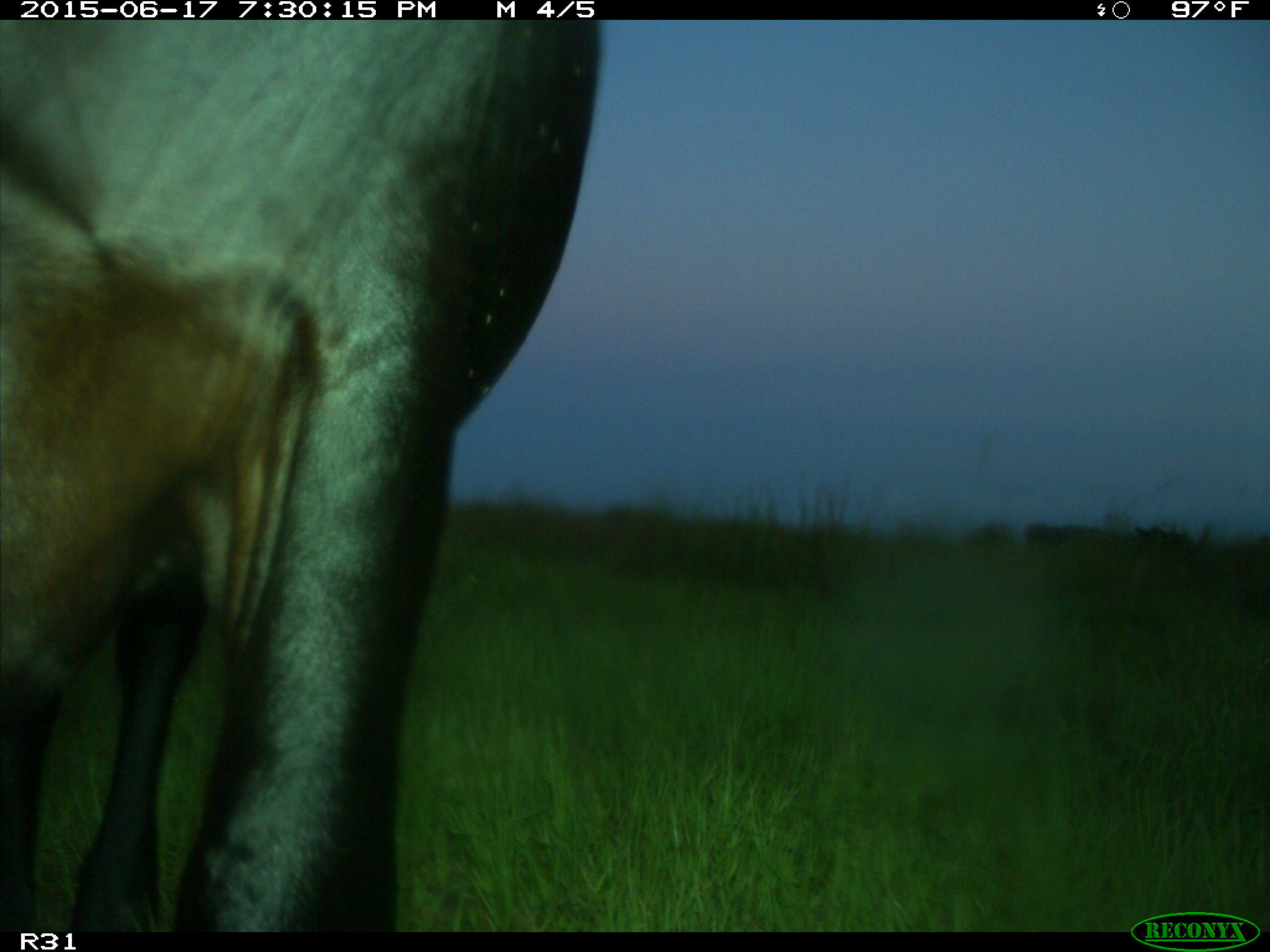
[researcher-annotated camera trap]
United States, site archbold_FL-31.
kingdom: Animalia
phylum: Chordata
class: Mammalia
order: Artiodactyla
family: Bovidae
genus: Bos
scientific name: Bos taurus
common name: domestic cow